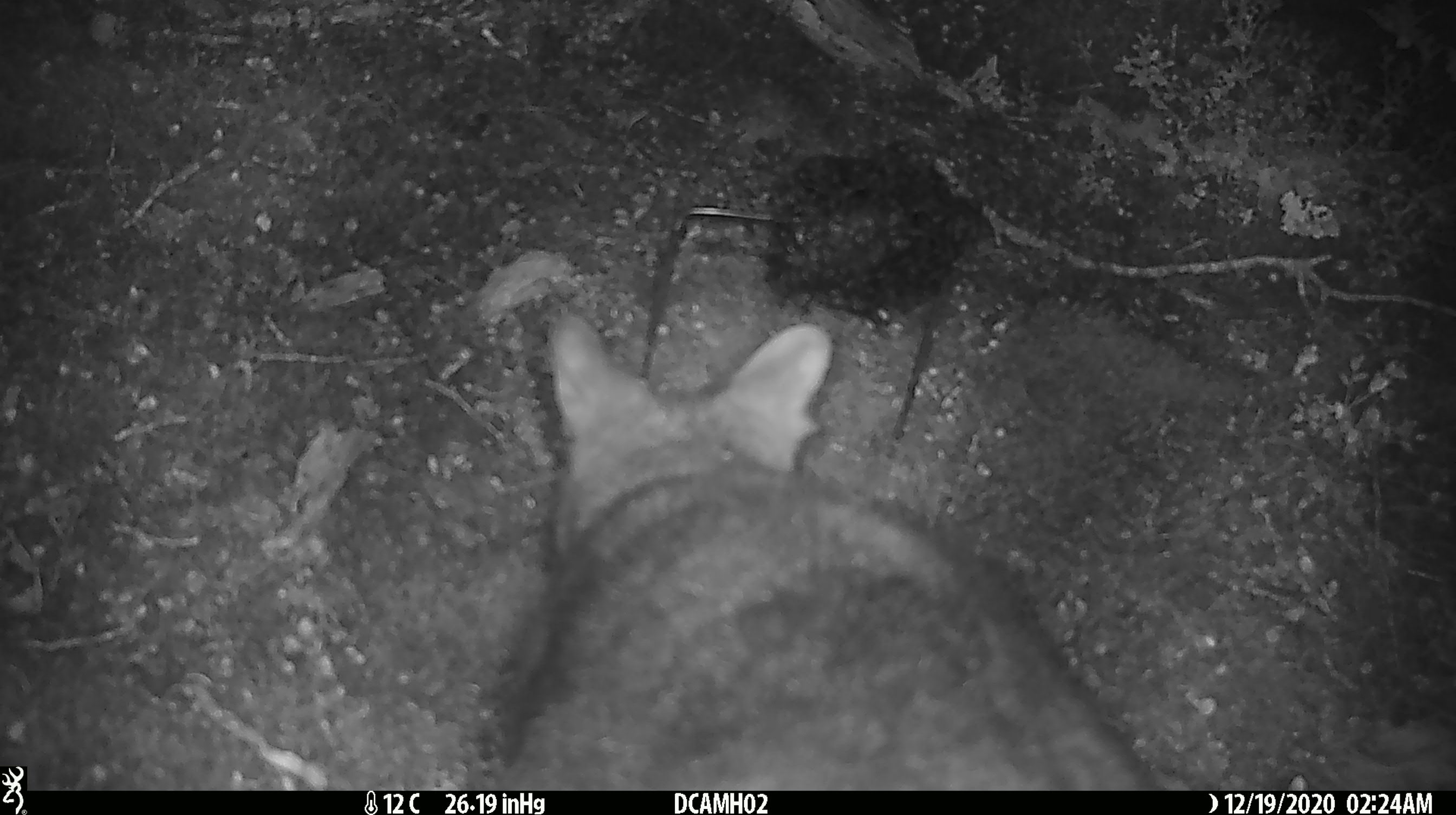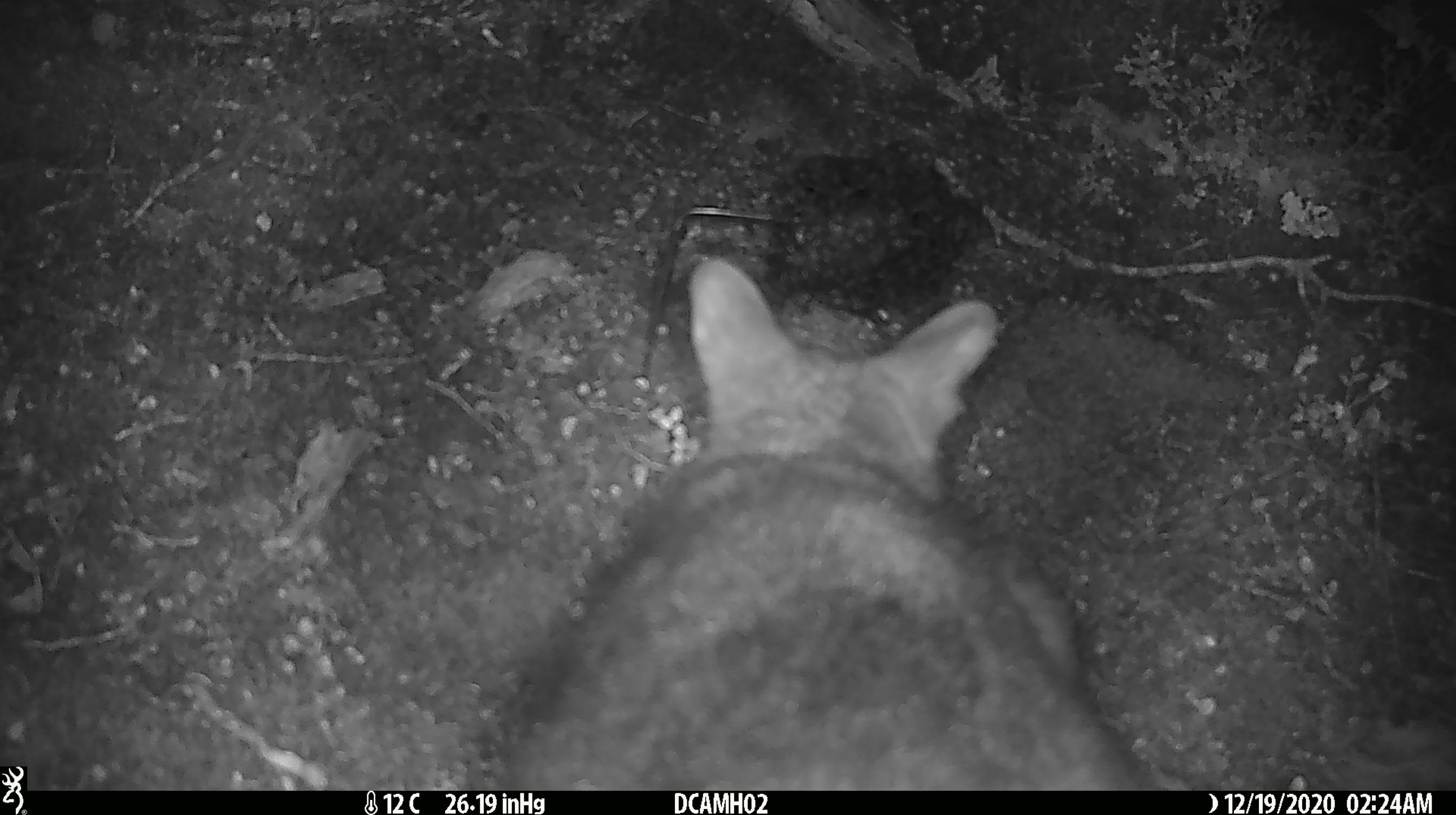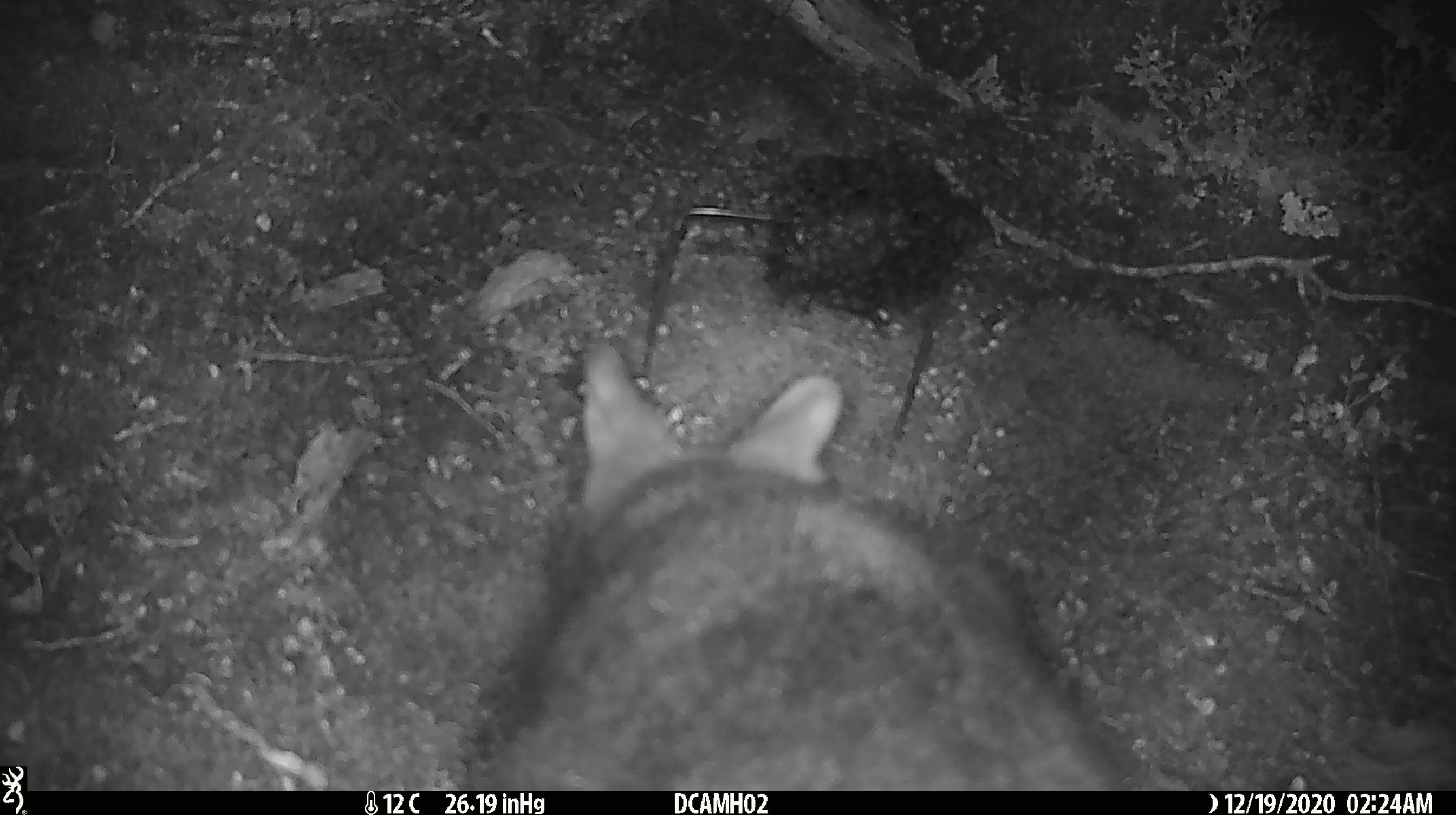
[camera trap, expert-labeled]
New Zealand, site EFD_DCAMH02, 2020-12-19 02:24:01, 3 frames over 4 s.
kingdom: Animalia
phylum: Chordata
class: Mammalia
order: Diprotodontia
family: Phalangeridae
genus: Trichosurus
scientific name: Trichosurus vulpecula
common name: common brushtail possum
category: possum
Possum (common brushtail possum) (Trichosurus vulpecula).